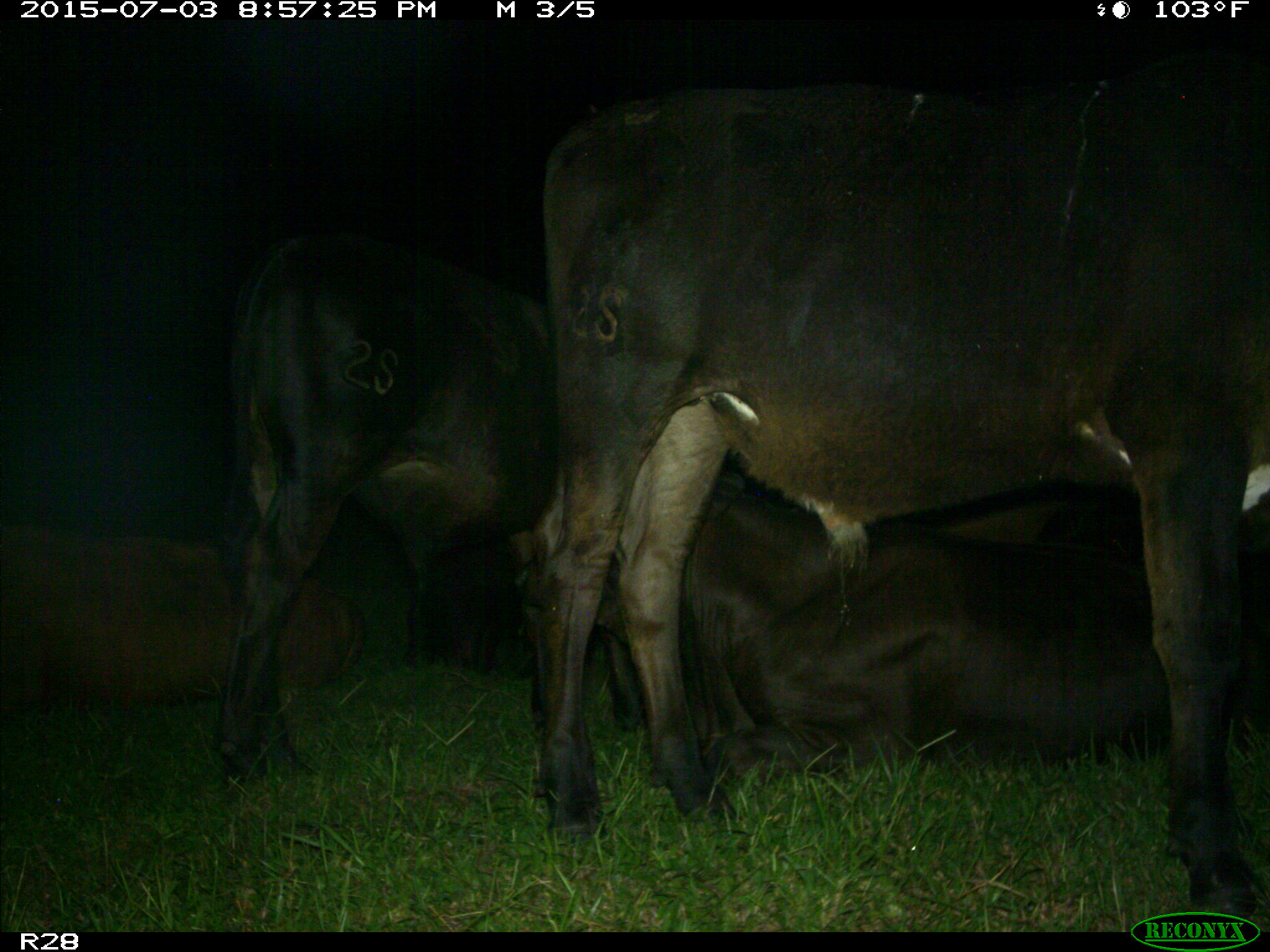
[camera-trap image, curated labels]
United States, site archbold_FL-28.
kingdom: Animalia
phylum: Chordata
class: Mammalia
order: Artiodactyla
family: Bovidae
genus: Bos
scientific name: Bos taurus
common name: domestic cow